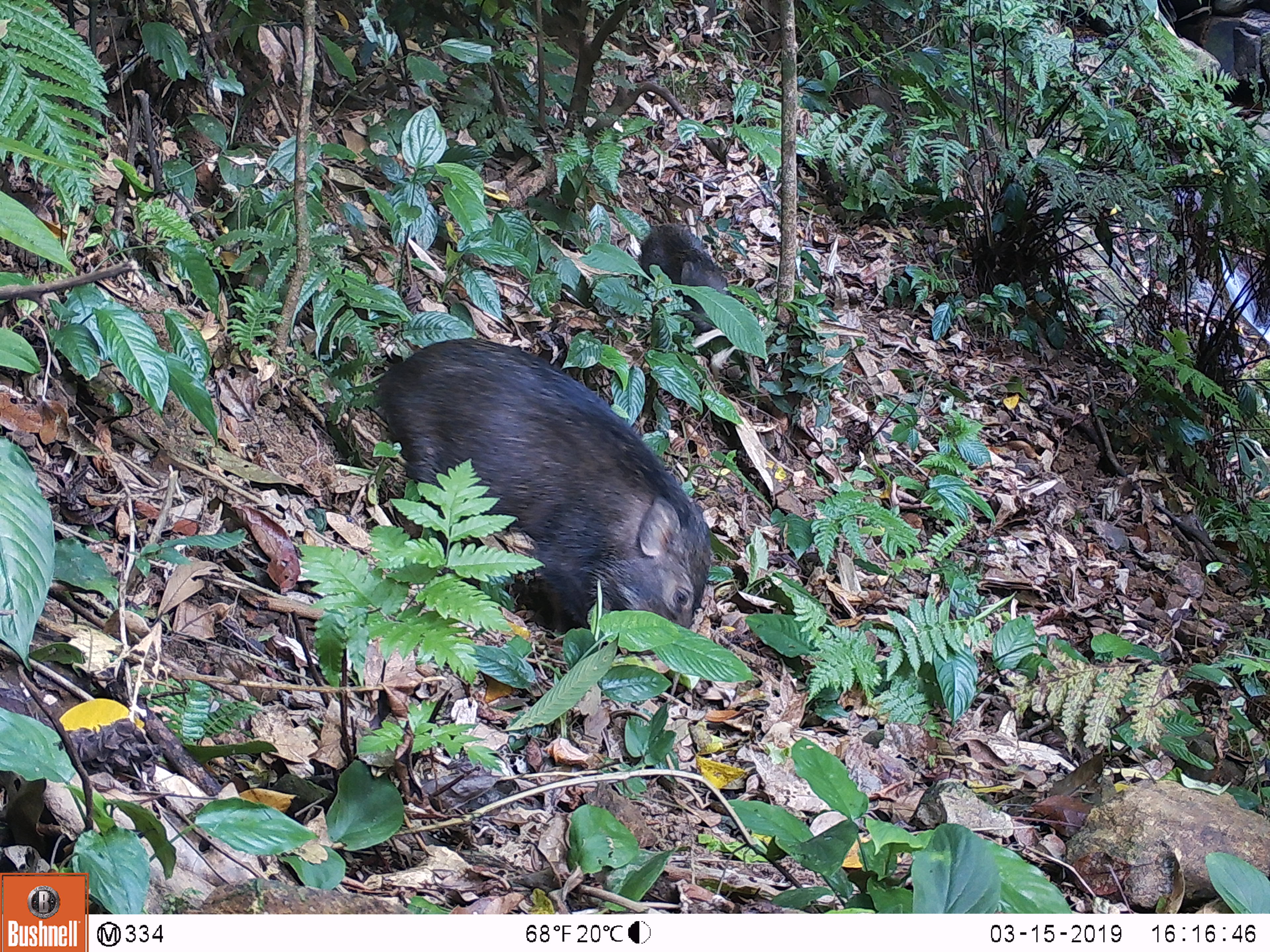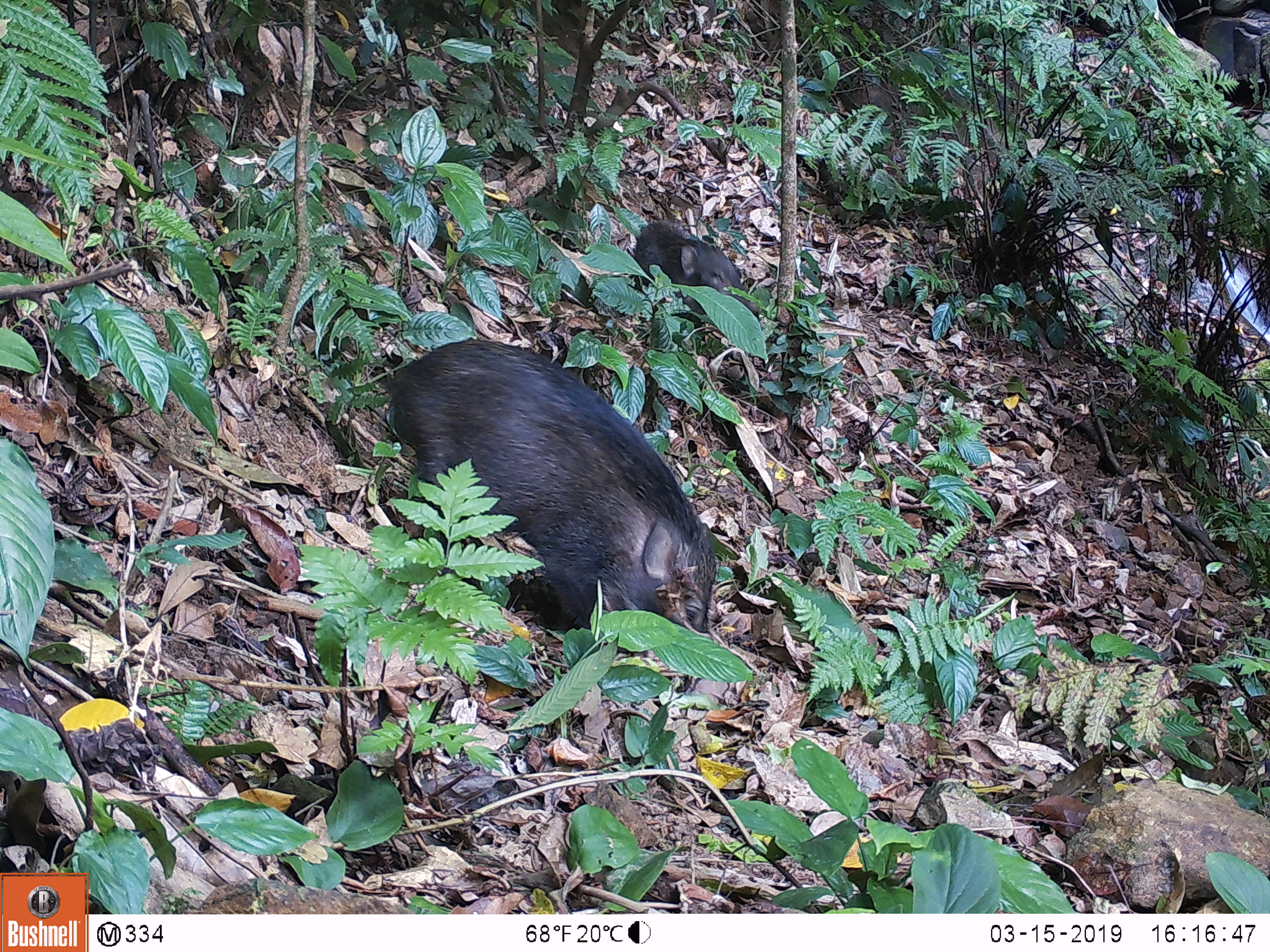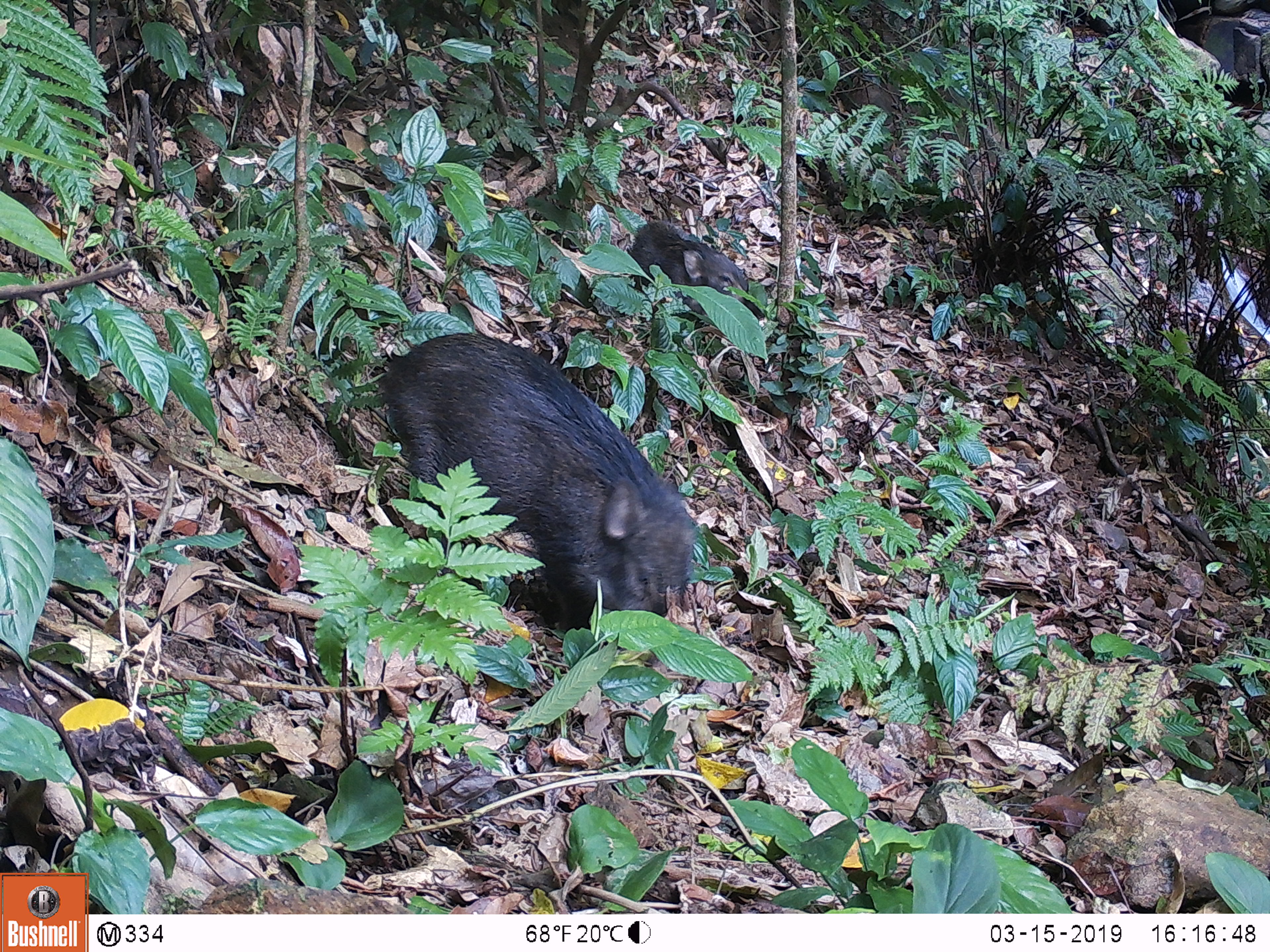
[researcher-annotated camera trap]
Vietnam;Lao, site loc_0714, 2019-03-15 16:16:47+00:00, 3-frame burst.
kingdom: Animalia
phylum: Chordata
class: Mammalia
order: Artiodactyla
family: Suidae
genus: Sus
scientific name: Sus scrofa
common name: eurasian wild pig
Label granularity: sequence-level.